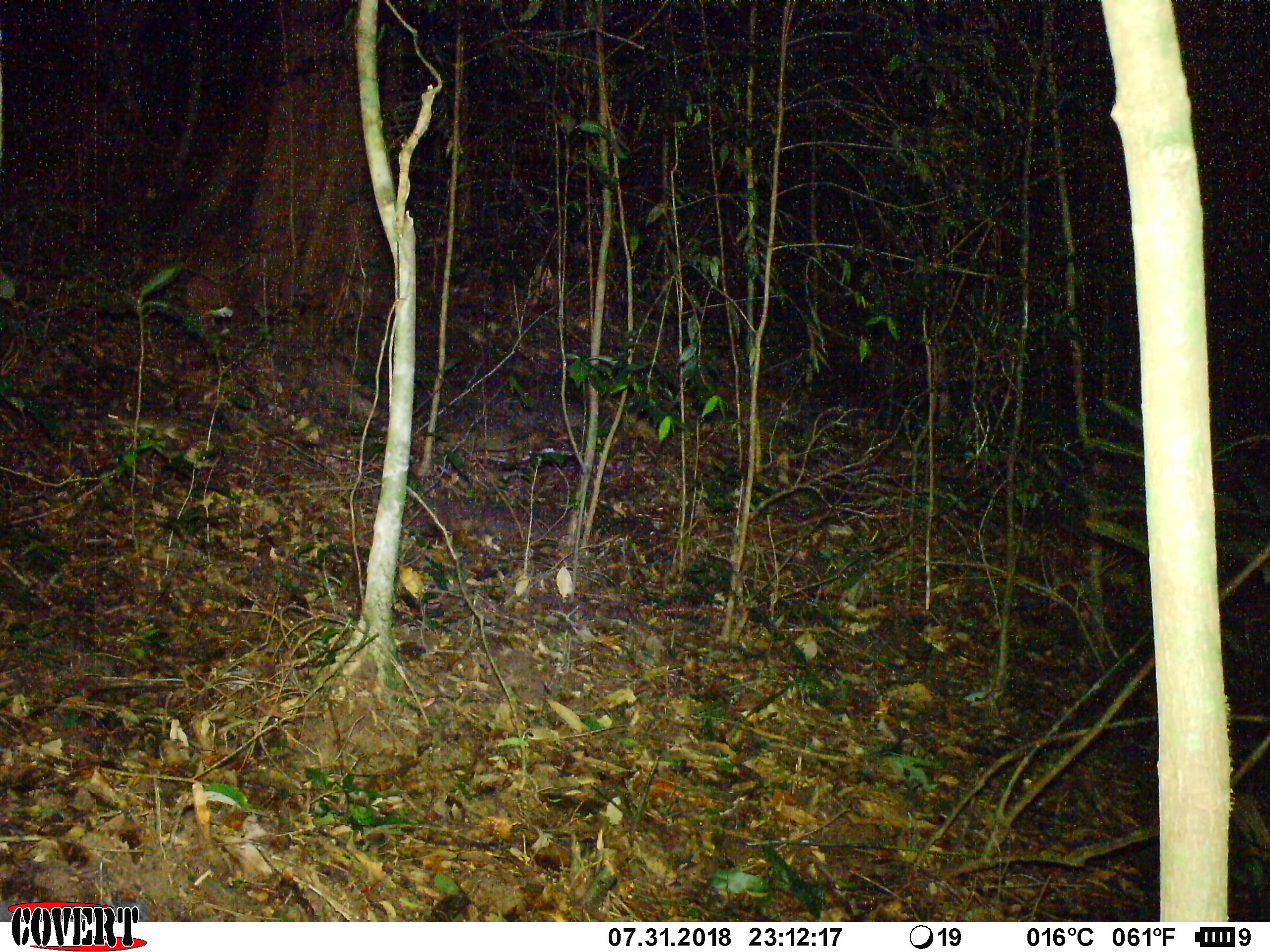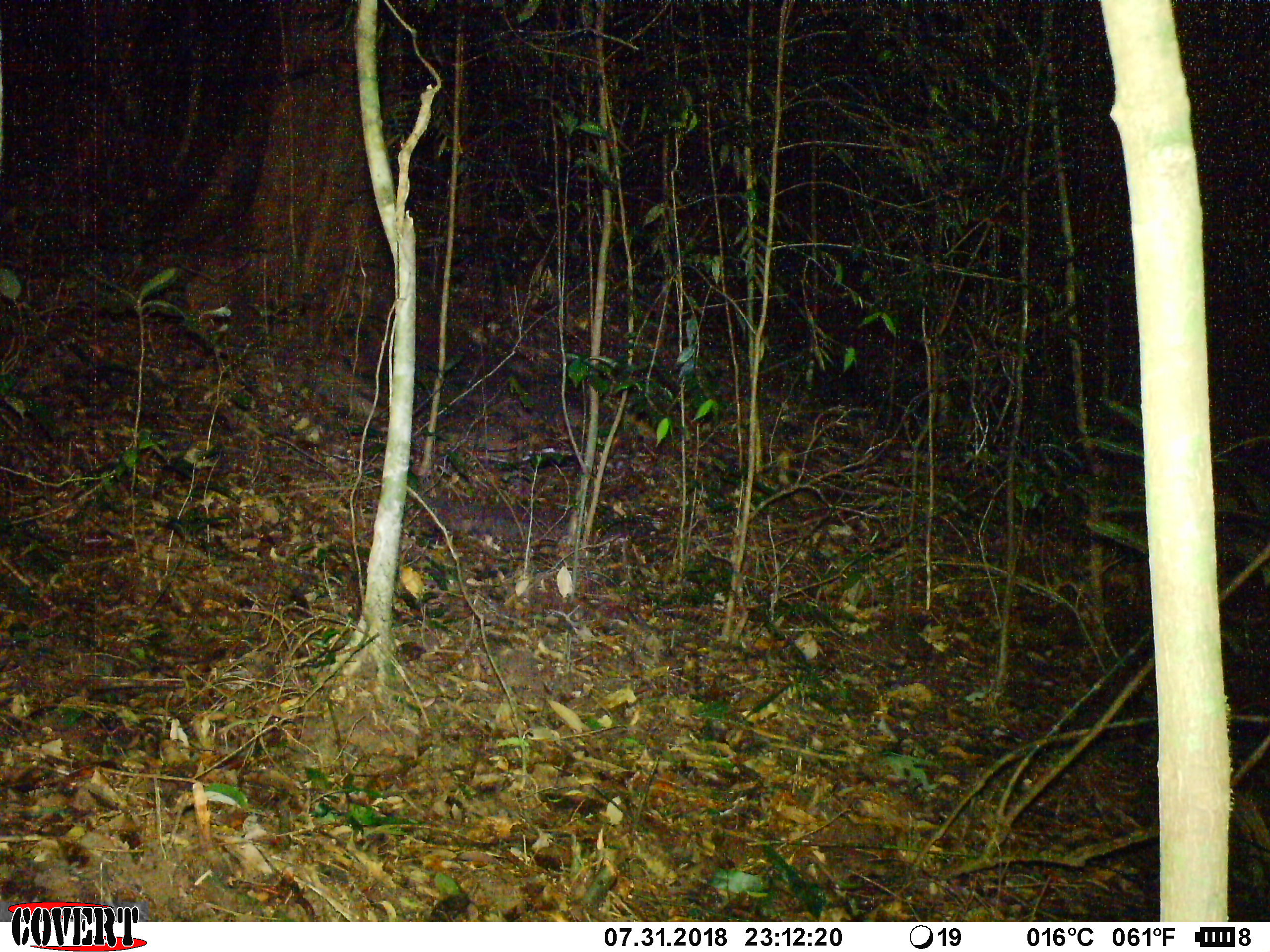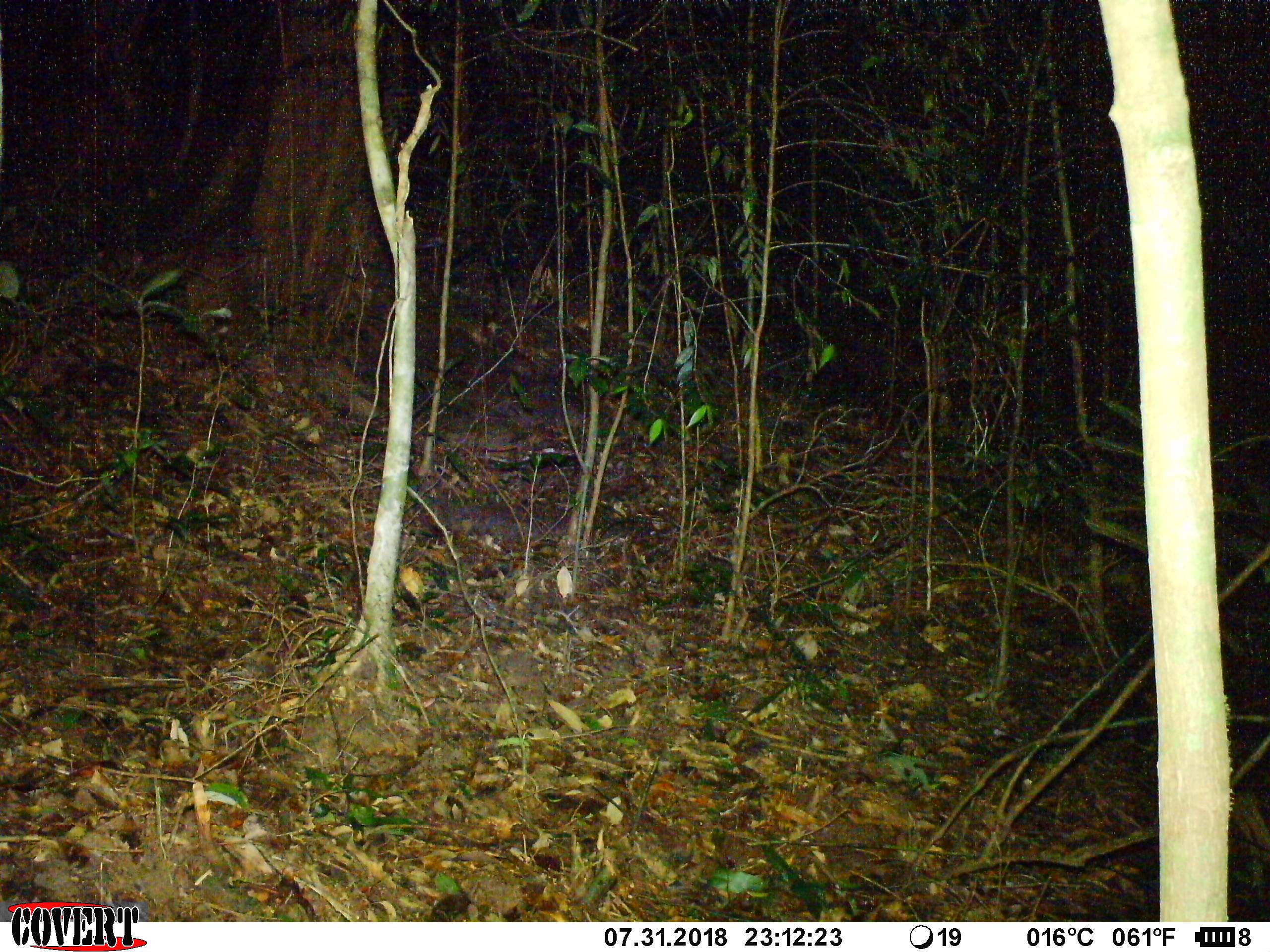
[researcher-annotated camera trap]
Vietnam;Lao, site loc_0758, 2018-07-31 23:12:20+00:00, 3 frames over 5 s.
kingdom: Animalia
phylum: Chordata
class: Mammalia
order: Rodentia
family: Muridae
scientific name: Muridae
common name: old-world mice and rats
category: unidentified murid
Unidentified murid (old-world mice and rats) (Muridae). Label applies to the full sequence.